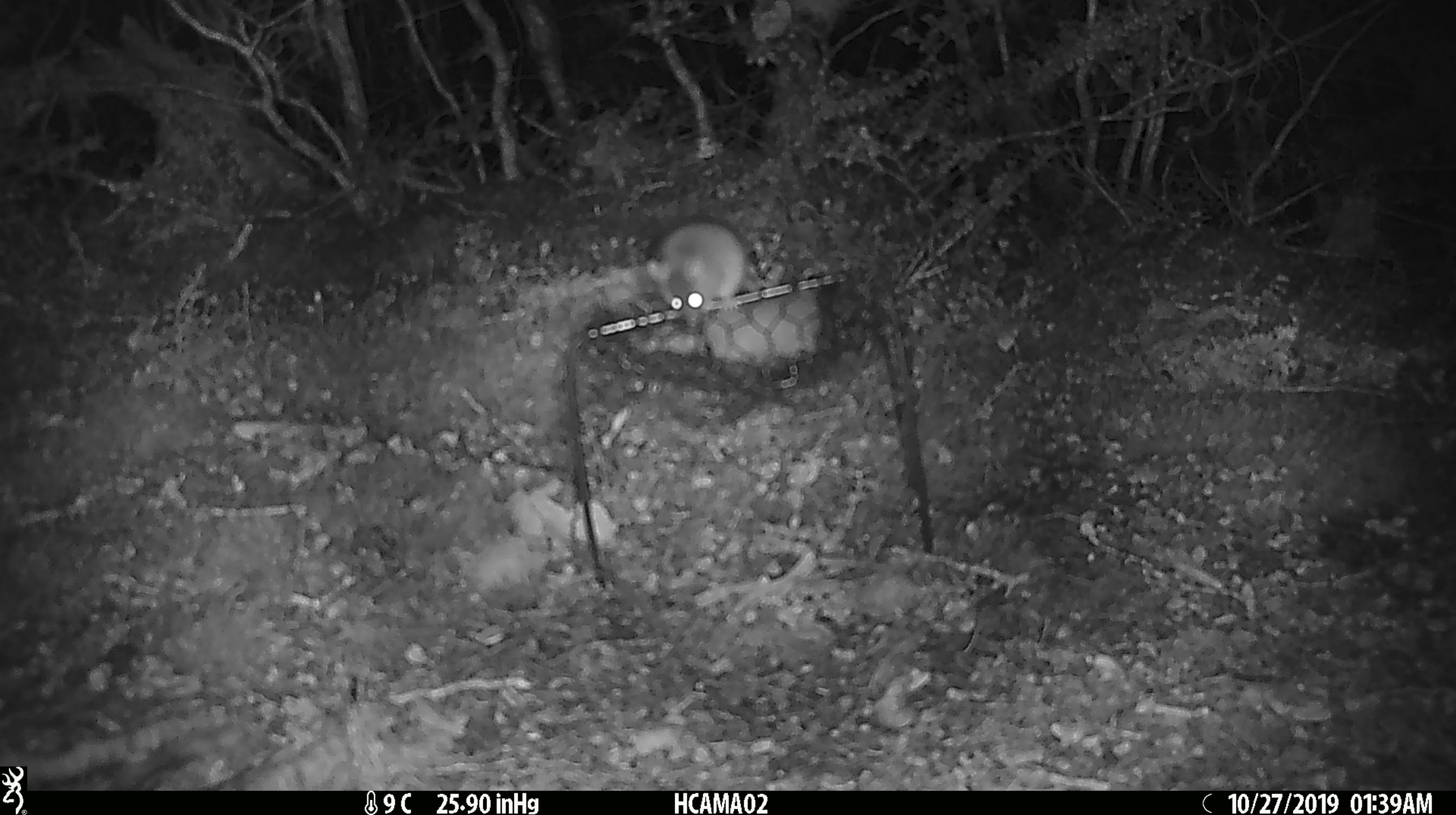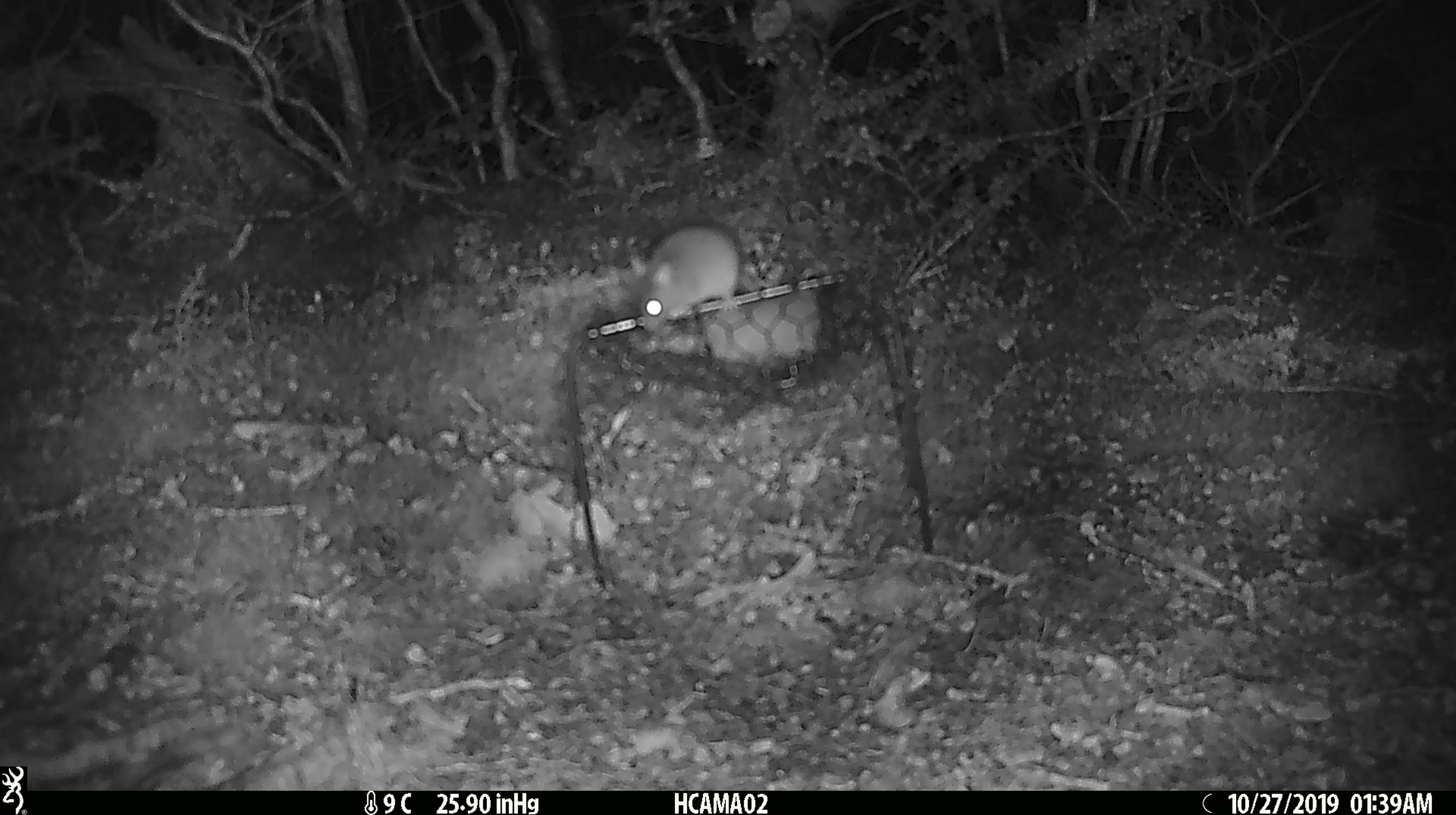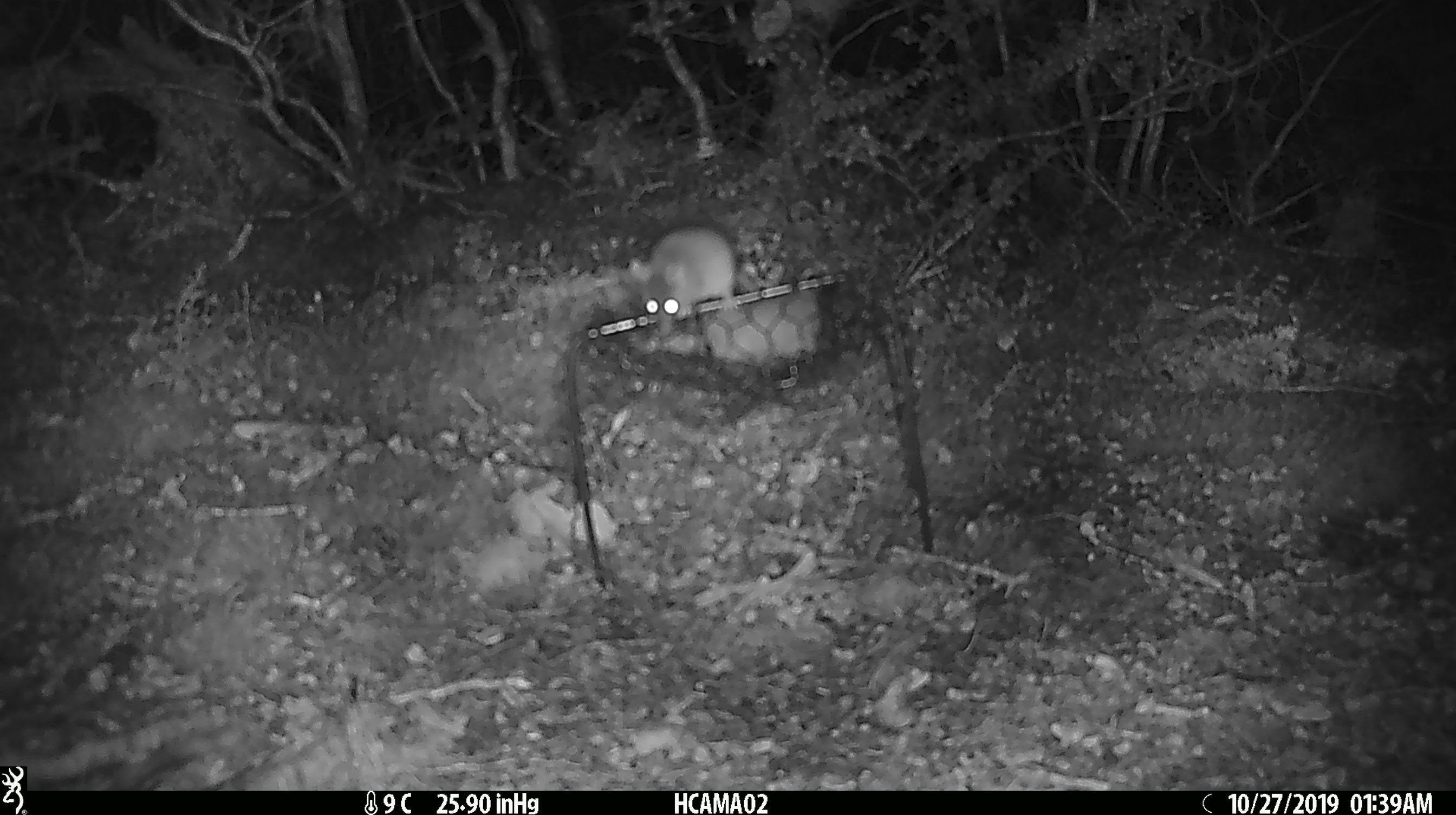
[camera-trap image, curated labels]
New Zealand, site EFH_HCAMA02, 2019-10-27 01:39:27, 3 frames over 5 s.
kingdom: Animalia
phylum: Chordata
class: Mammalia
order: Rodentia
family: Muridae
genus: Mus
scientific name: Mus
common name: mouse